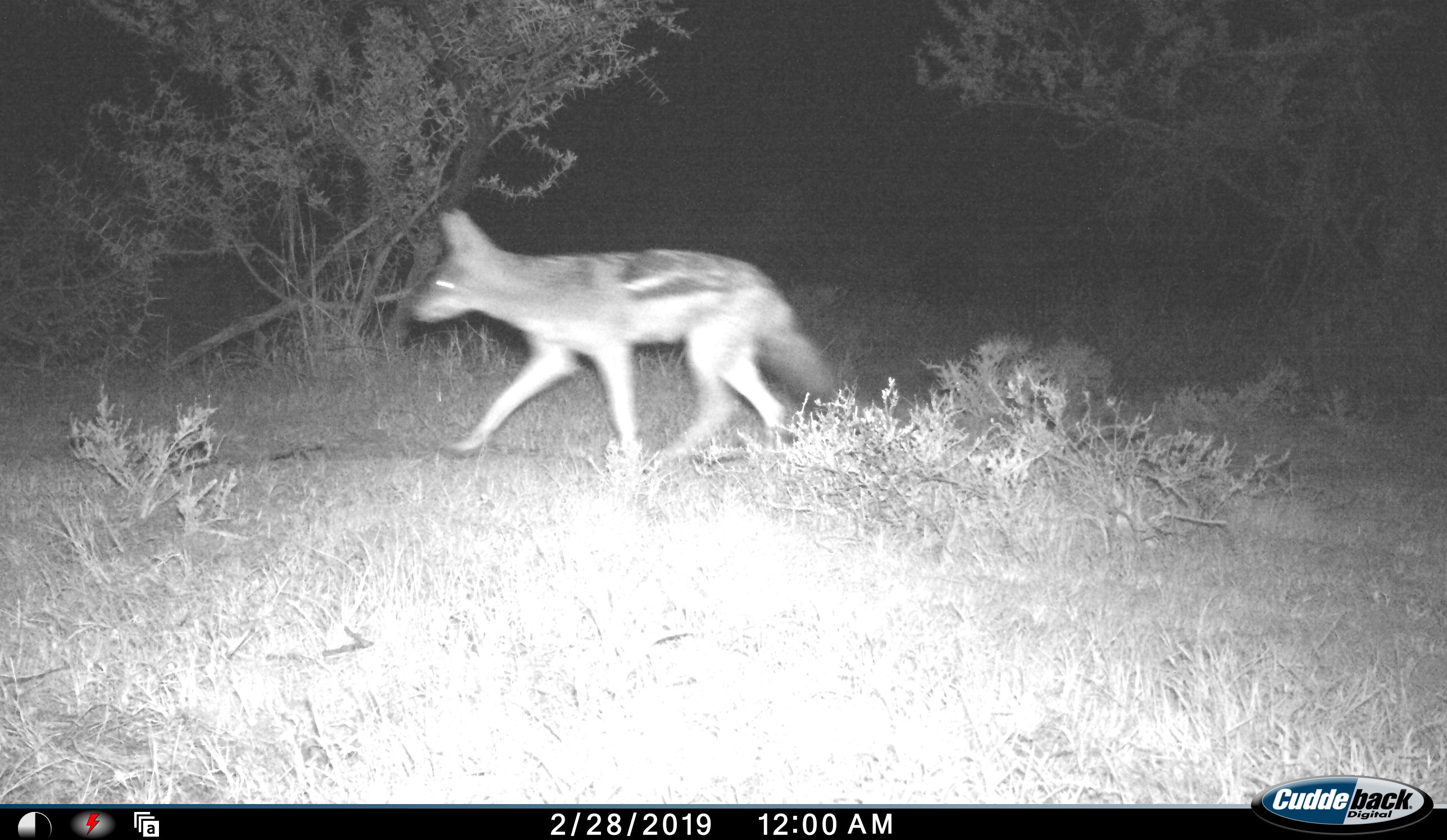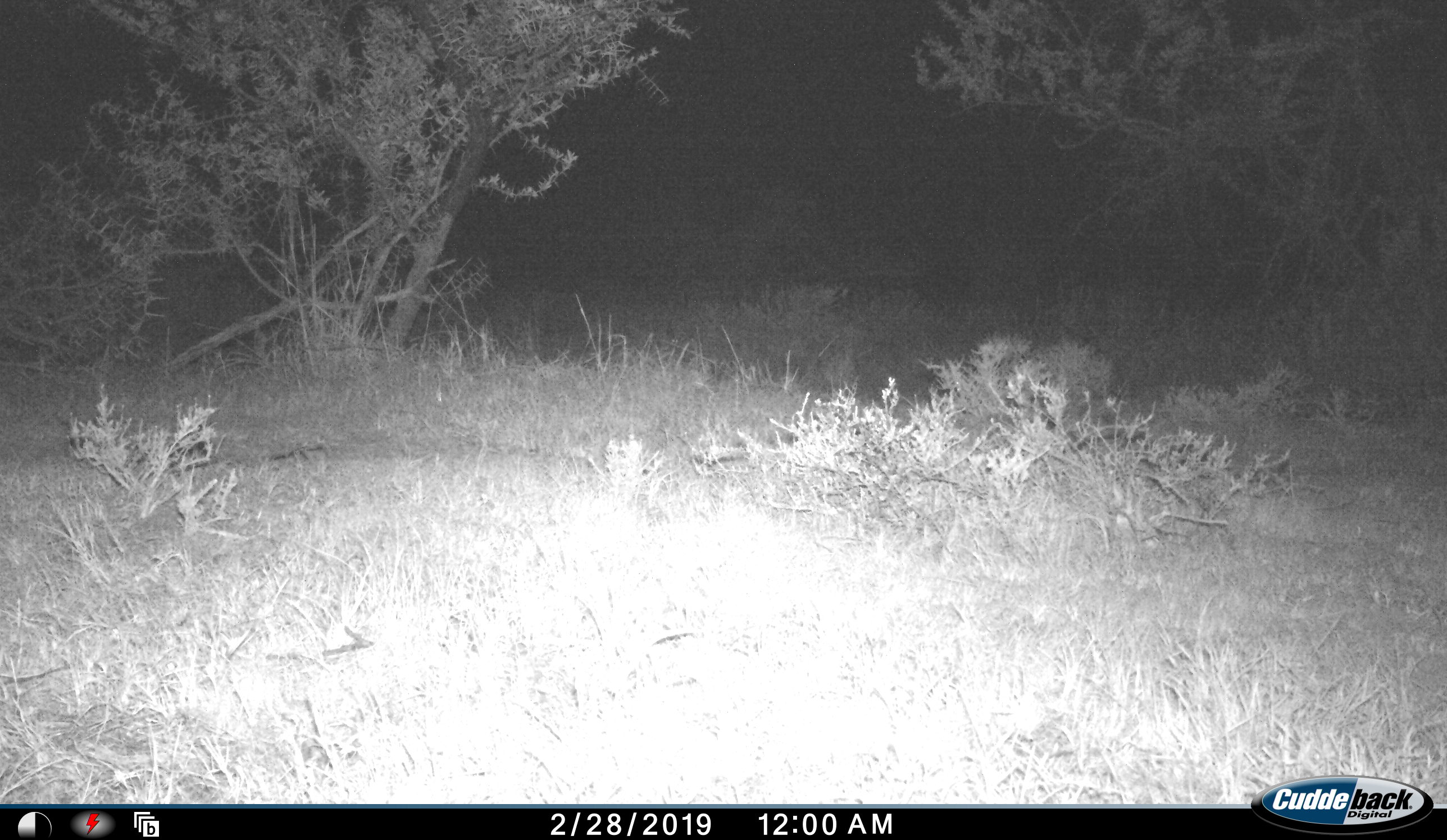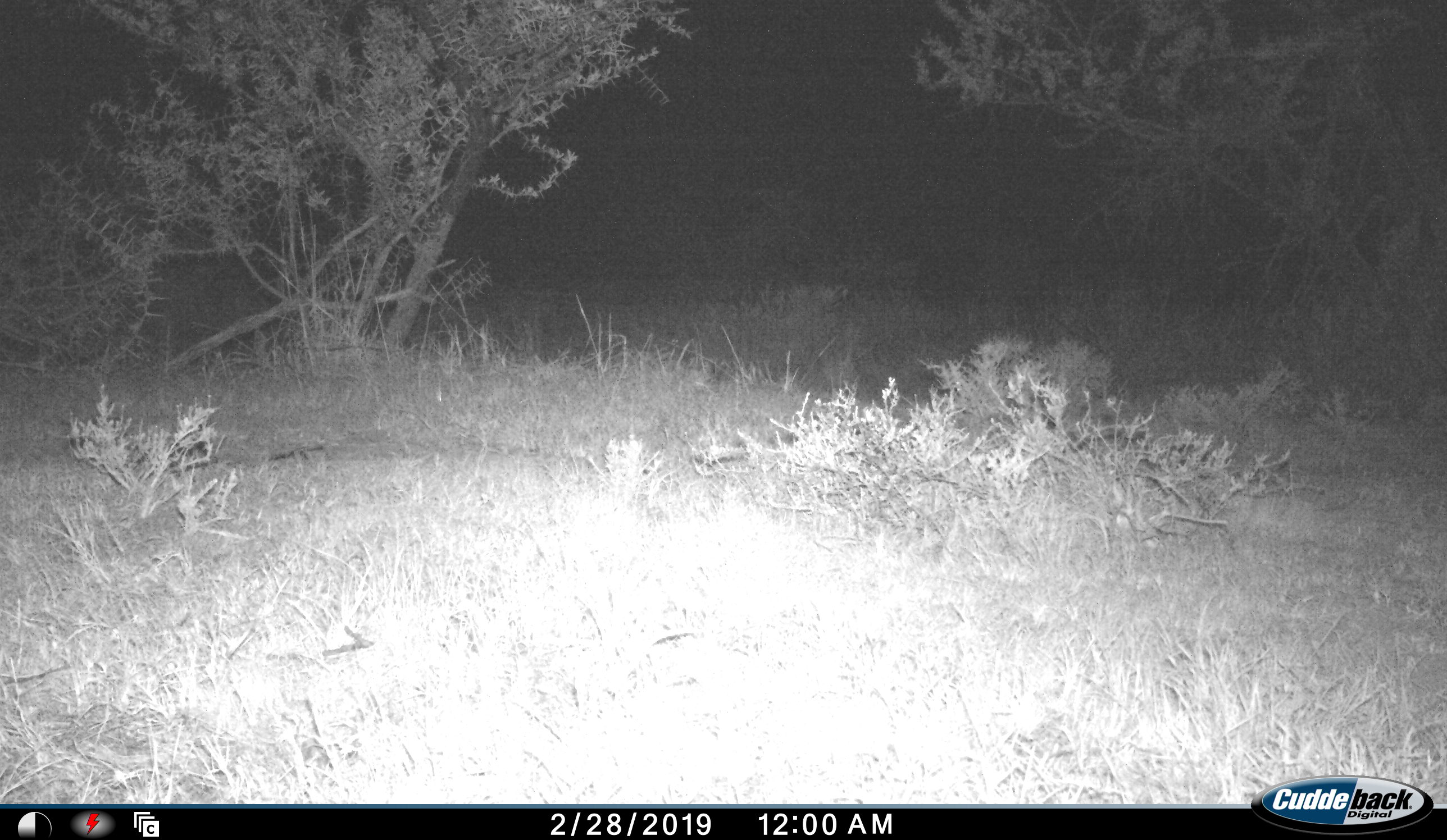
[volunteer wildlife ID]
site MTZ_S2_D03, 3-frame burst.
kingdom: Animalia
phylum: Chordata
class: Mammalia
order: Carnivora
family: Canidae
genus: Lupulella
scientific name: Lupulella mesomelas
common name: black-backed jackal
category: jackalblackbacked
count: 1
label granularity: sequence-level